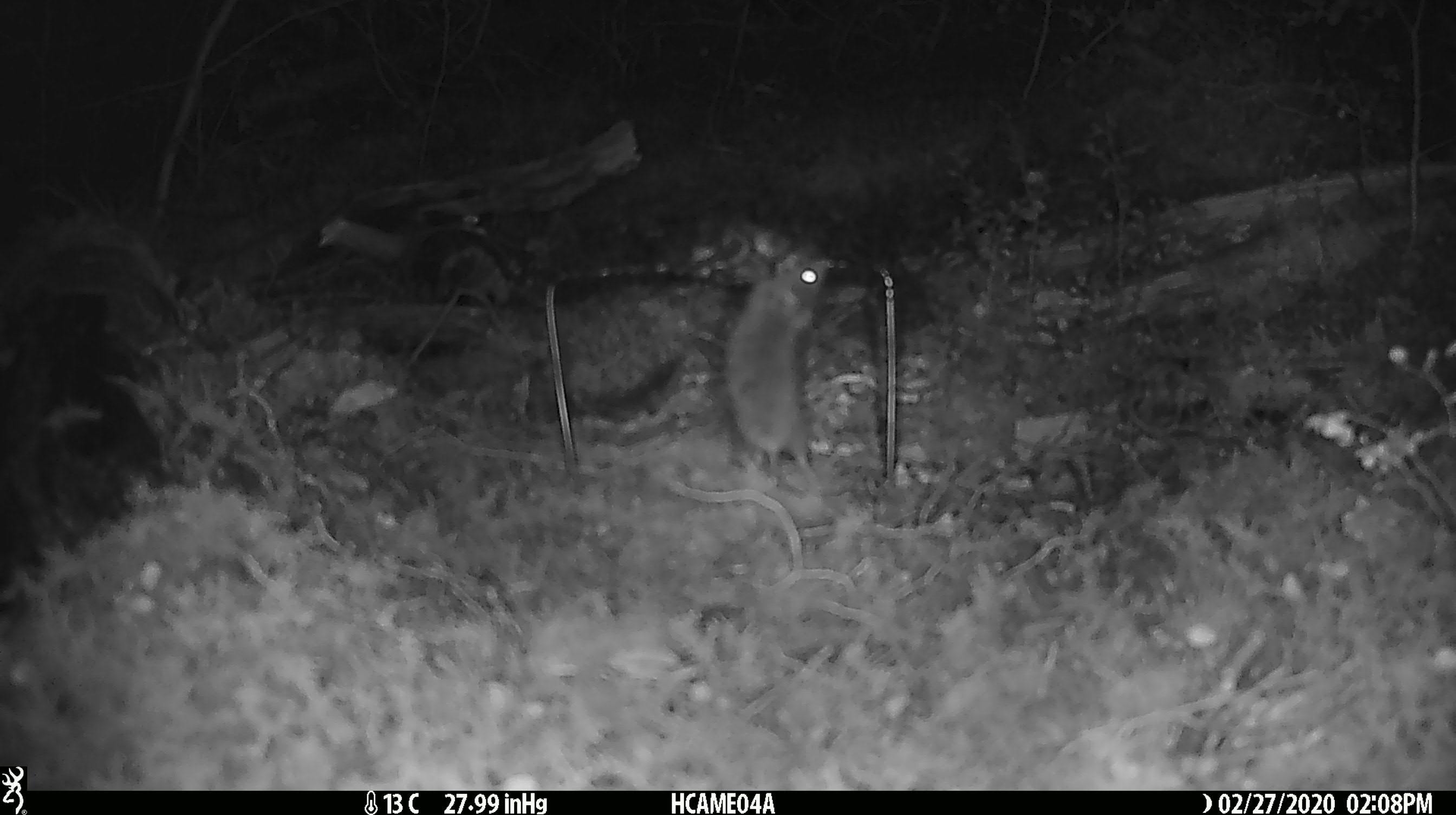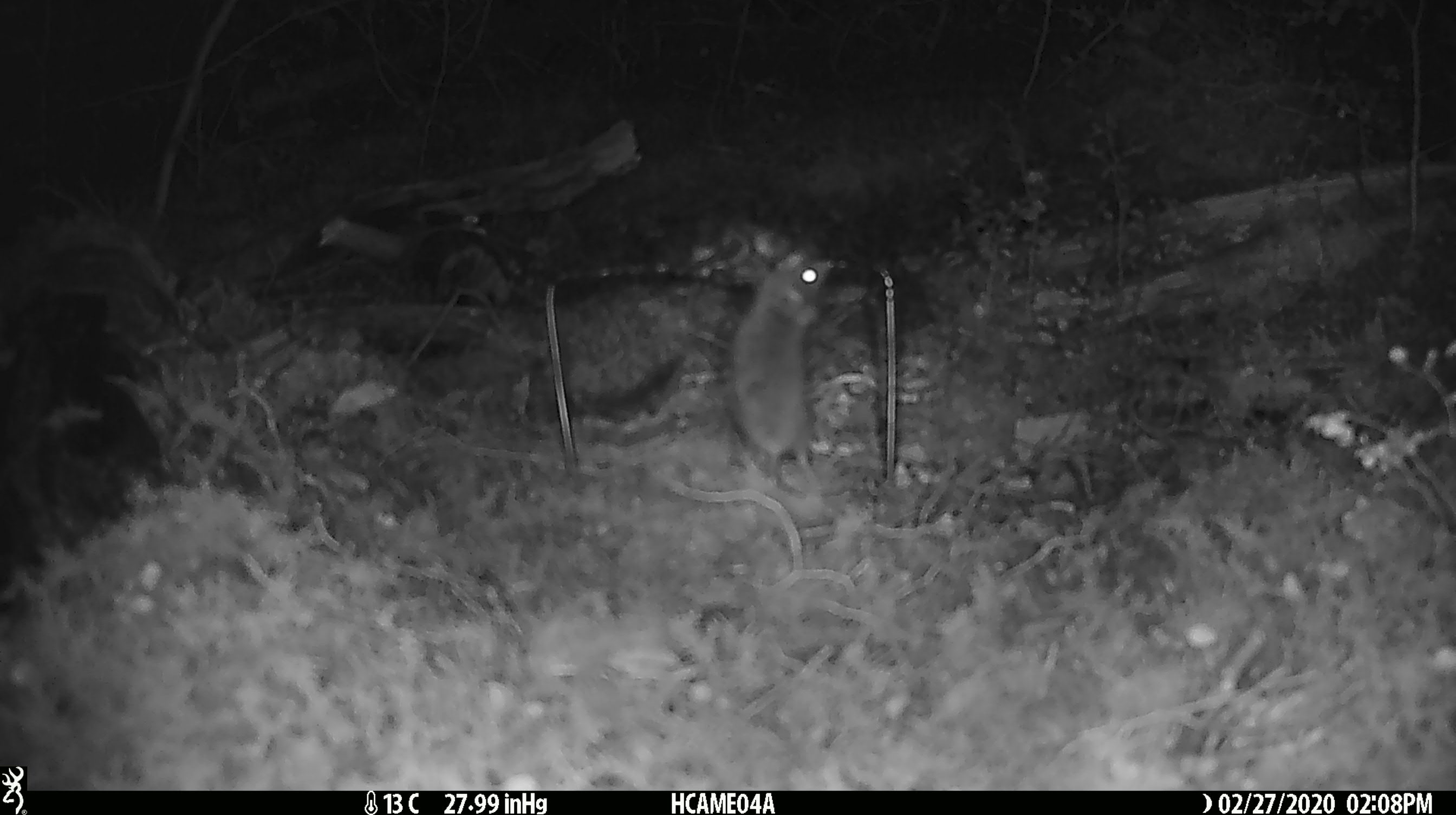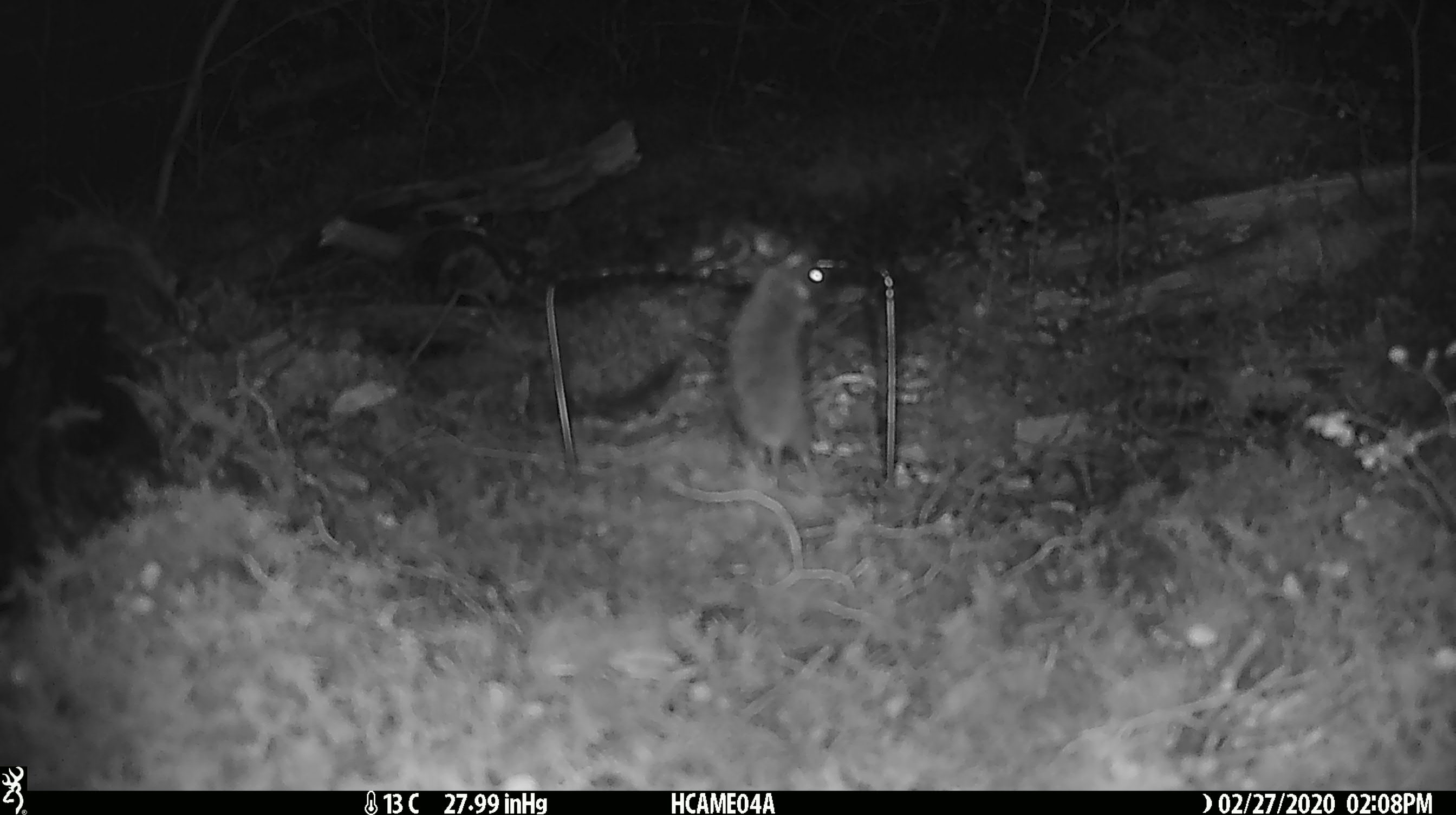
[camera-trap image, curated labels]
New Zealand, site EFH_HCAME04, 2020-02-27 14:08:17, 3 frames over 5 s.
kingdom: Animalia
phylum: Chordata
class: Mammalia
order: Rodentia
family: Muridae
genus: Mus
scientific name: Mus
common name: mouse